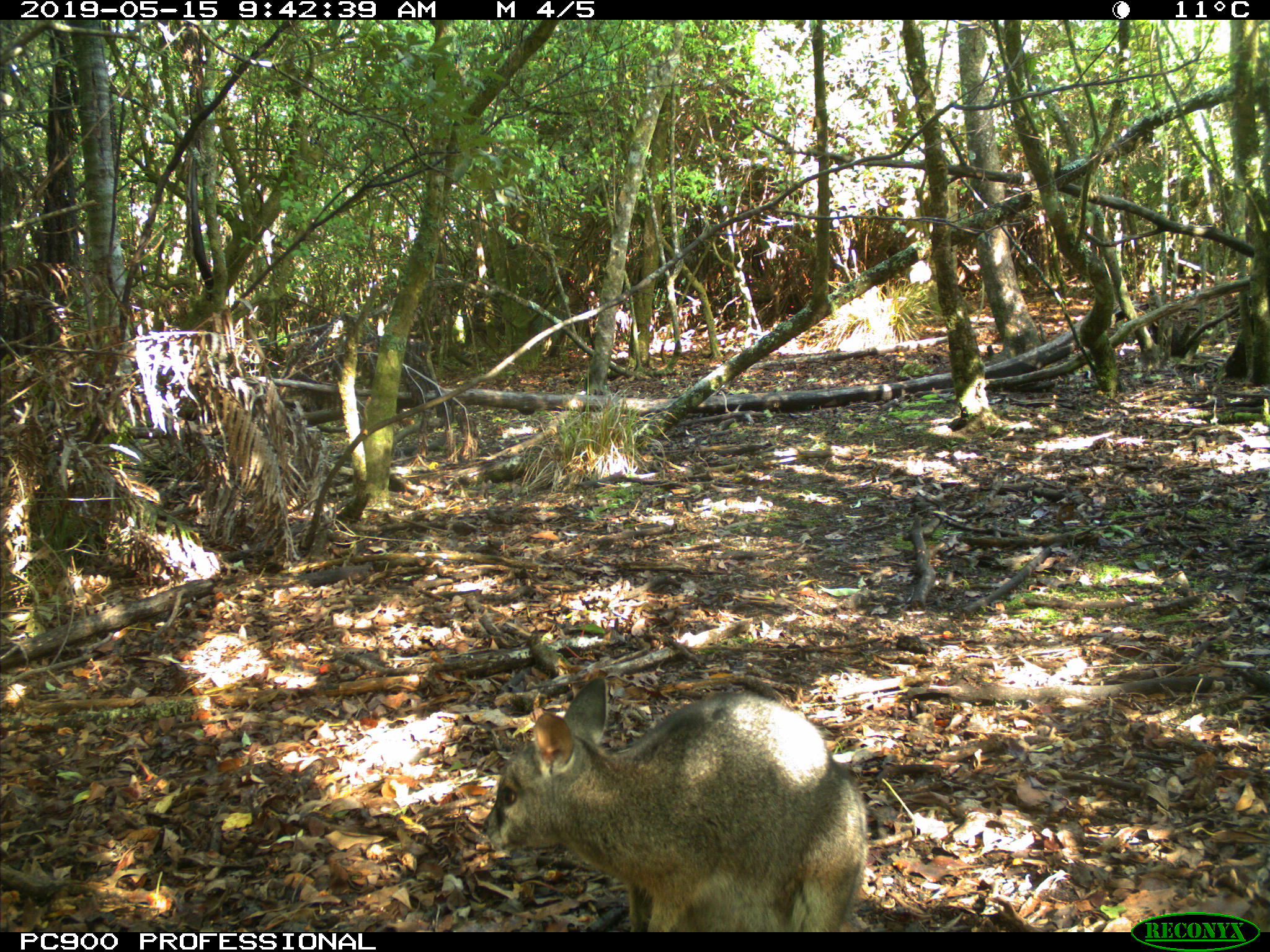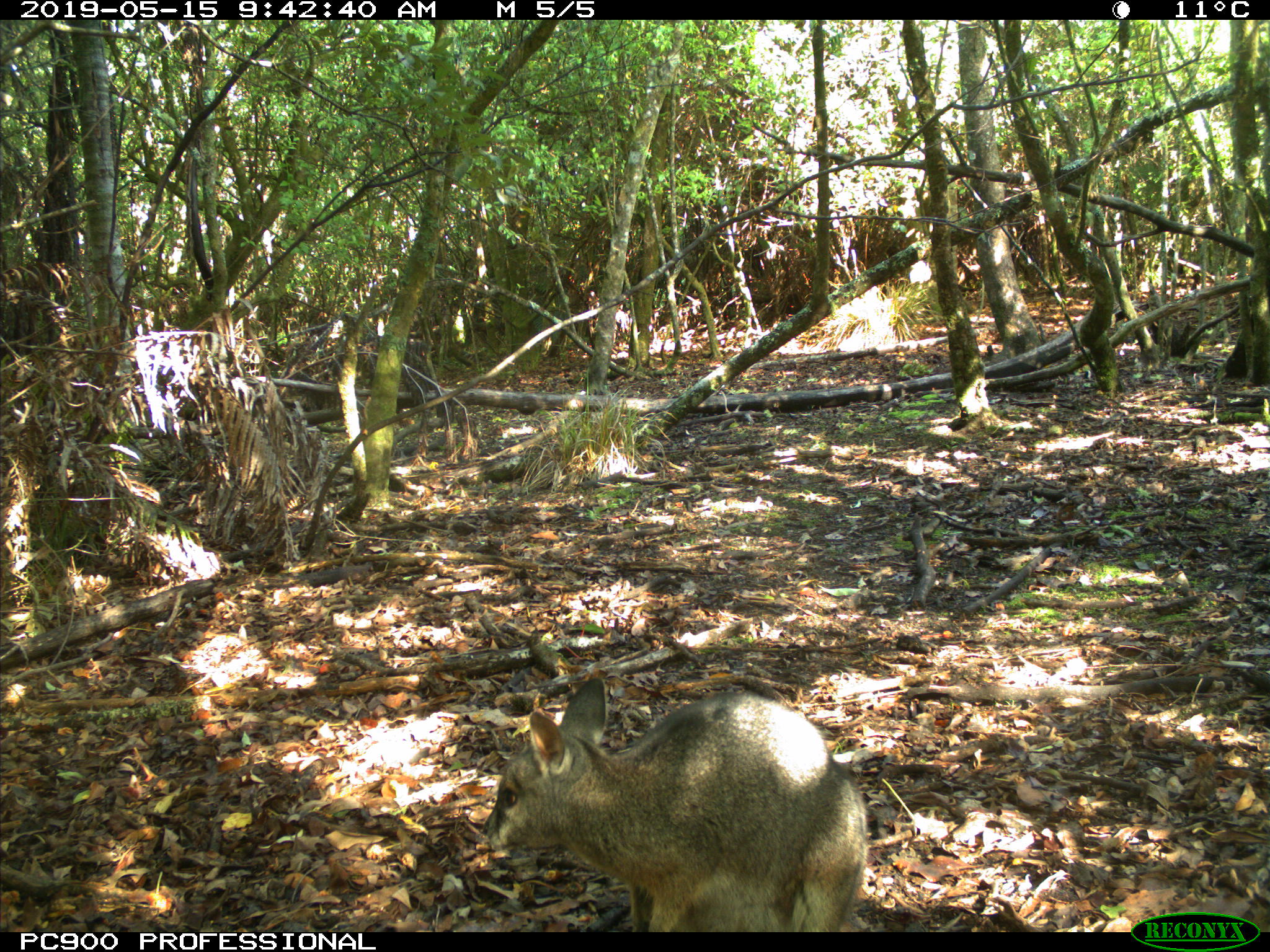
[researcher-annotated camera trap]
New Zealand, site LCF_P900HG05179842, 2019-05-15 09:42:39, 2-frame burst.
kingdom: Animalia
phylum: Chordata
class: Mammalia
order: Diprotodontia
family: Macropodidae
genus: Notamacropus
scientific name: Notamacropus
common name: wallaby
Wallaby (Notamacropus).